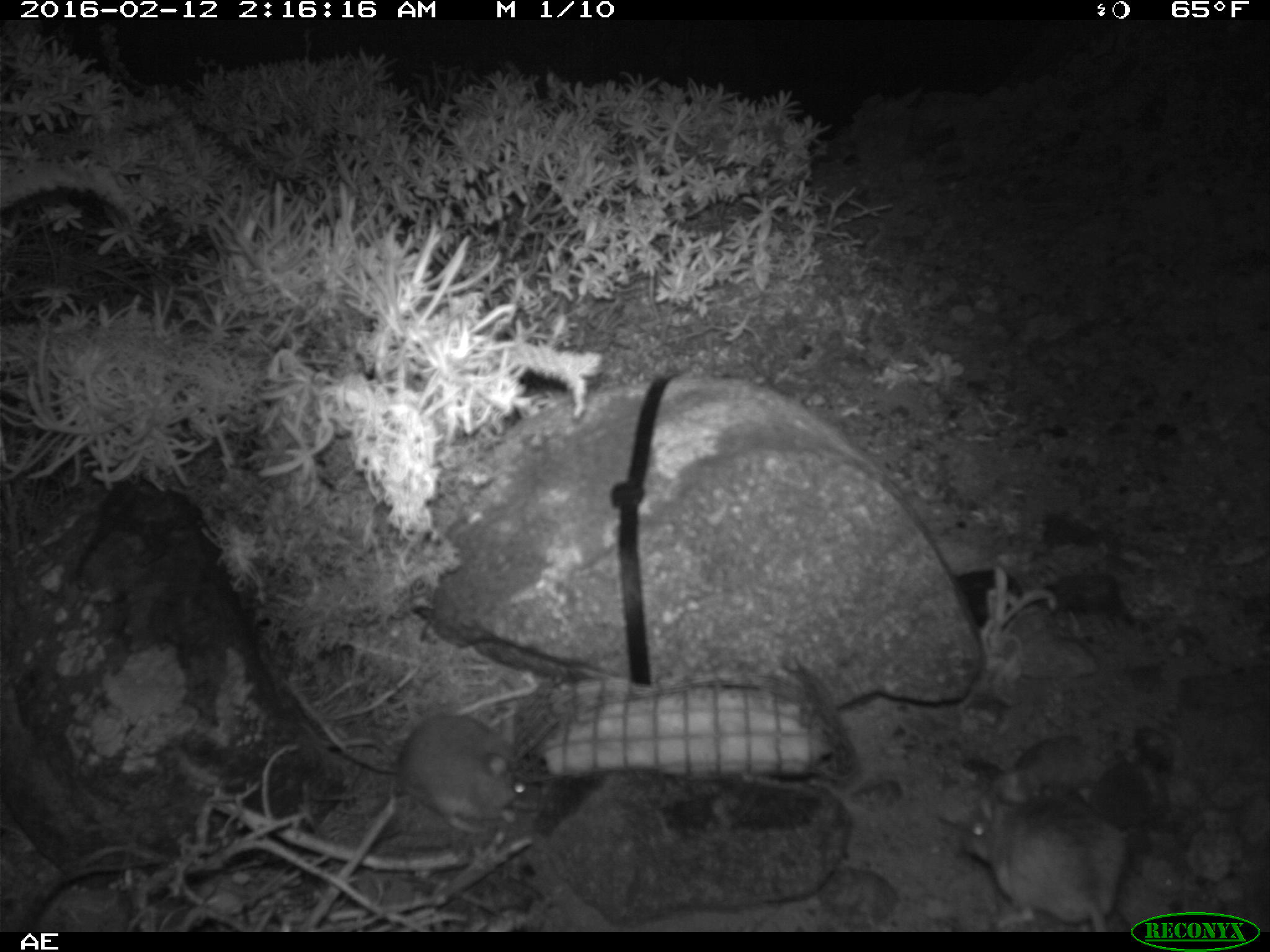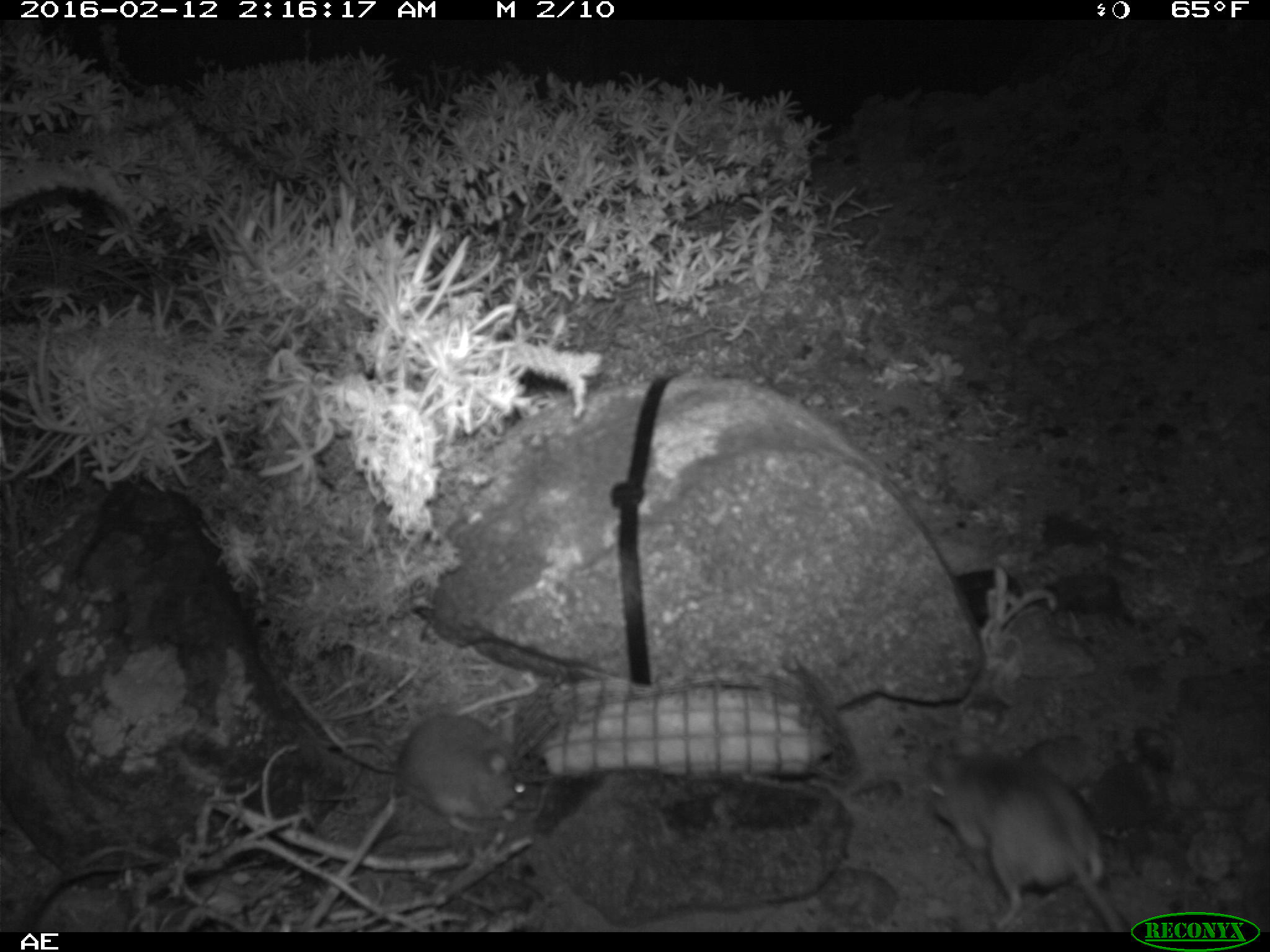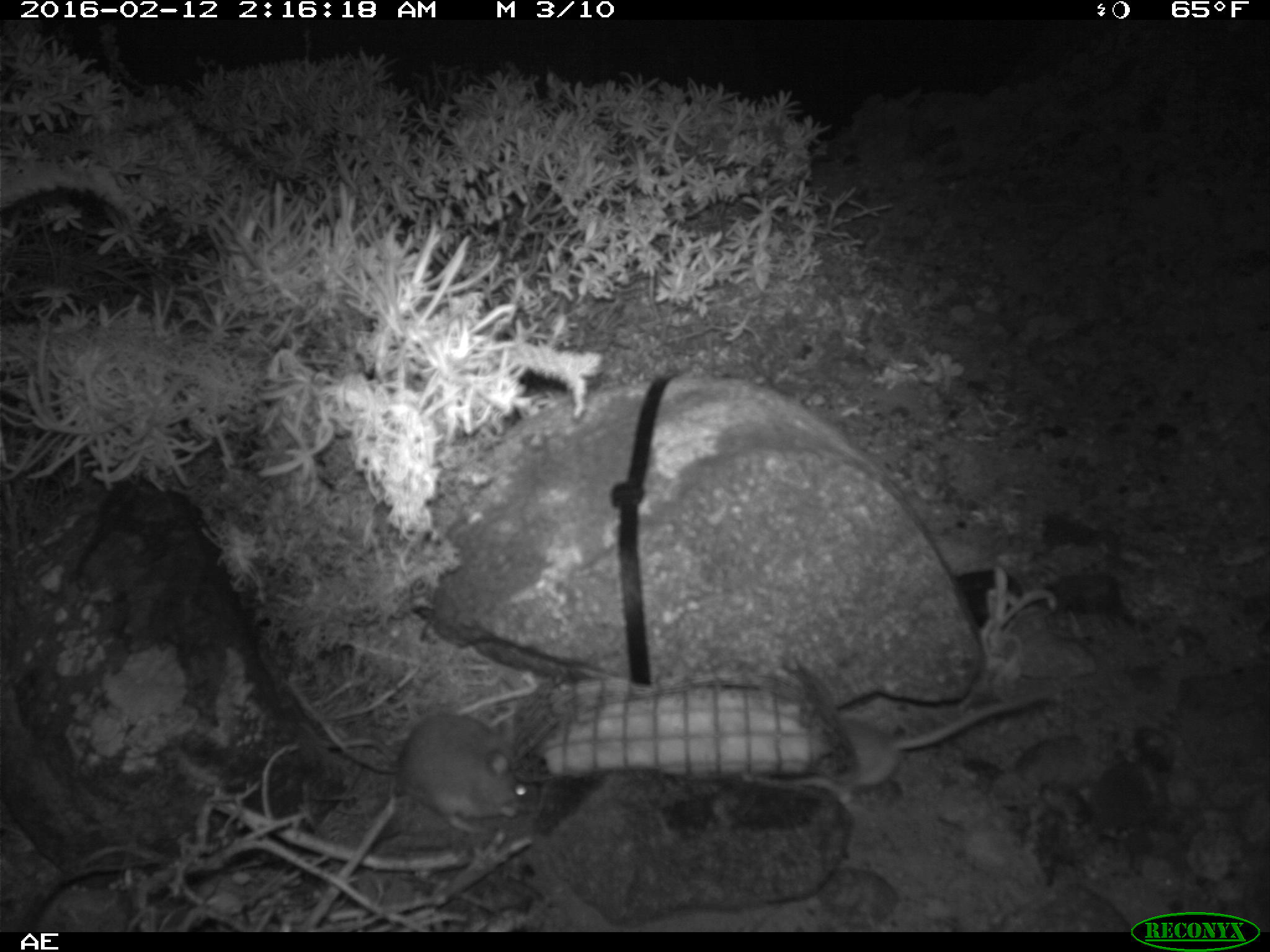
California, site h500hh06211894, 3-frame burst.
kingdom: Animalia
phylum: Chordata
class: Mammalia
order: Rodentia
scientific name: Rodentia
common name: rodent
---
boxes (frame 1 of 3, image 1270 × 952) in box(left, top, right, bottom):
rodent: box(959, 774, 1129, 931); box(368, 715, 536, 840)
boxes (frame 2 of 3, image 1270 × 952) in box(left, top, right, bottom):
rodent: box(928, 734, 1129, 932); box(337, 710, 529, 830)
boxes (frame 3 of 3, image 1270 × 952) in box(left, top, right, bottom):
rodent: box(789, 689, 1056, 804); box(320, 715, 541, 834)